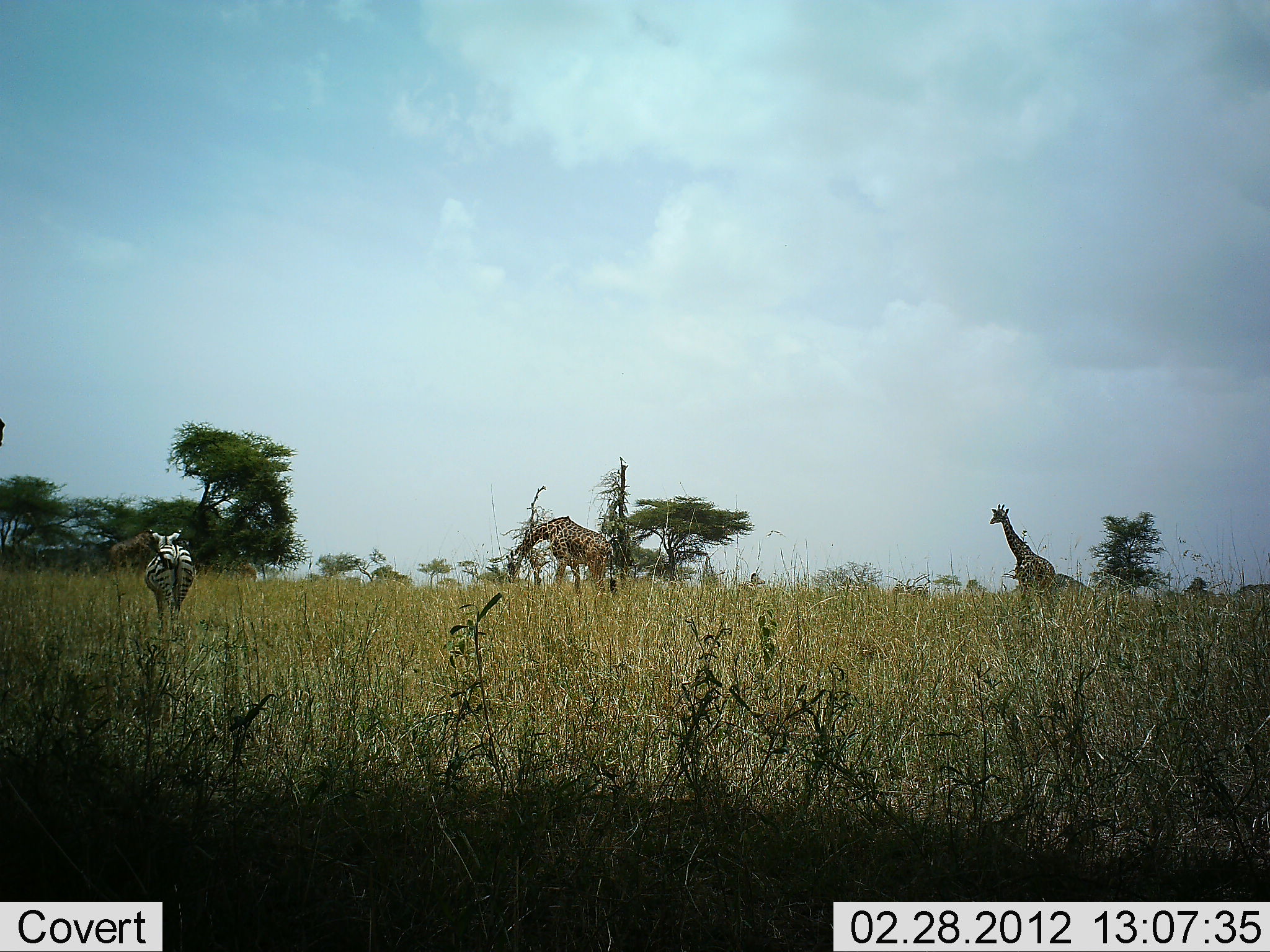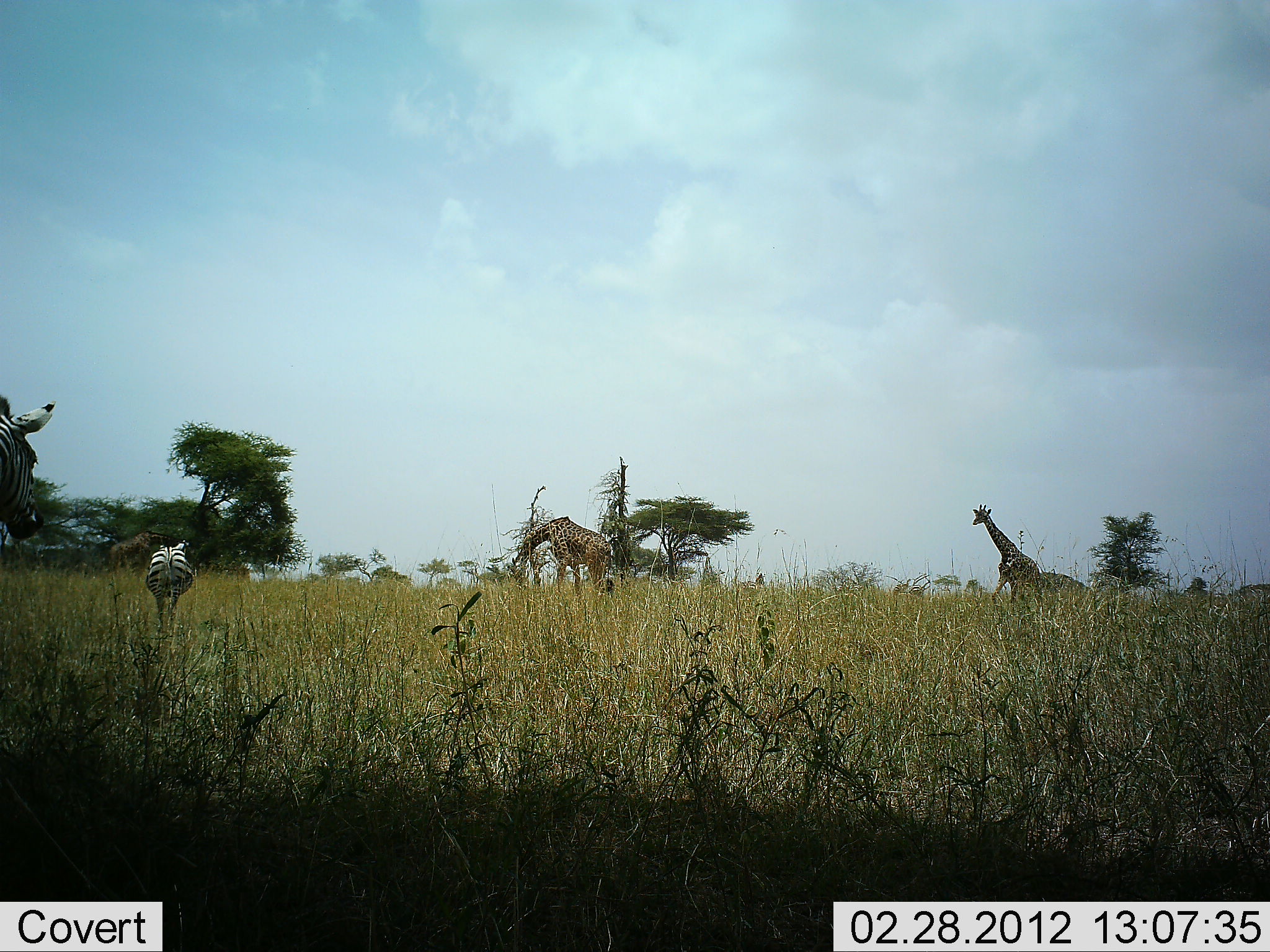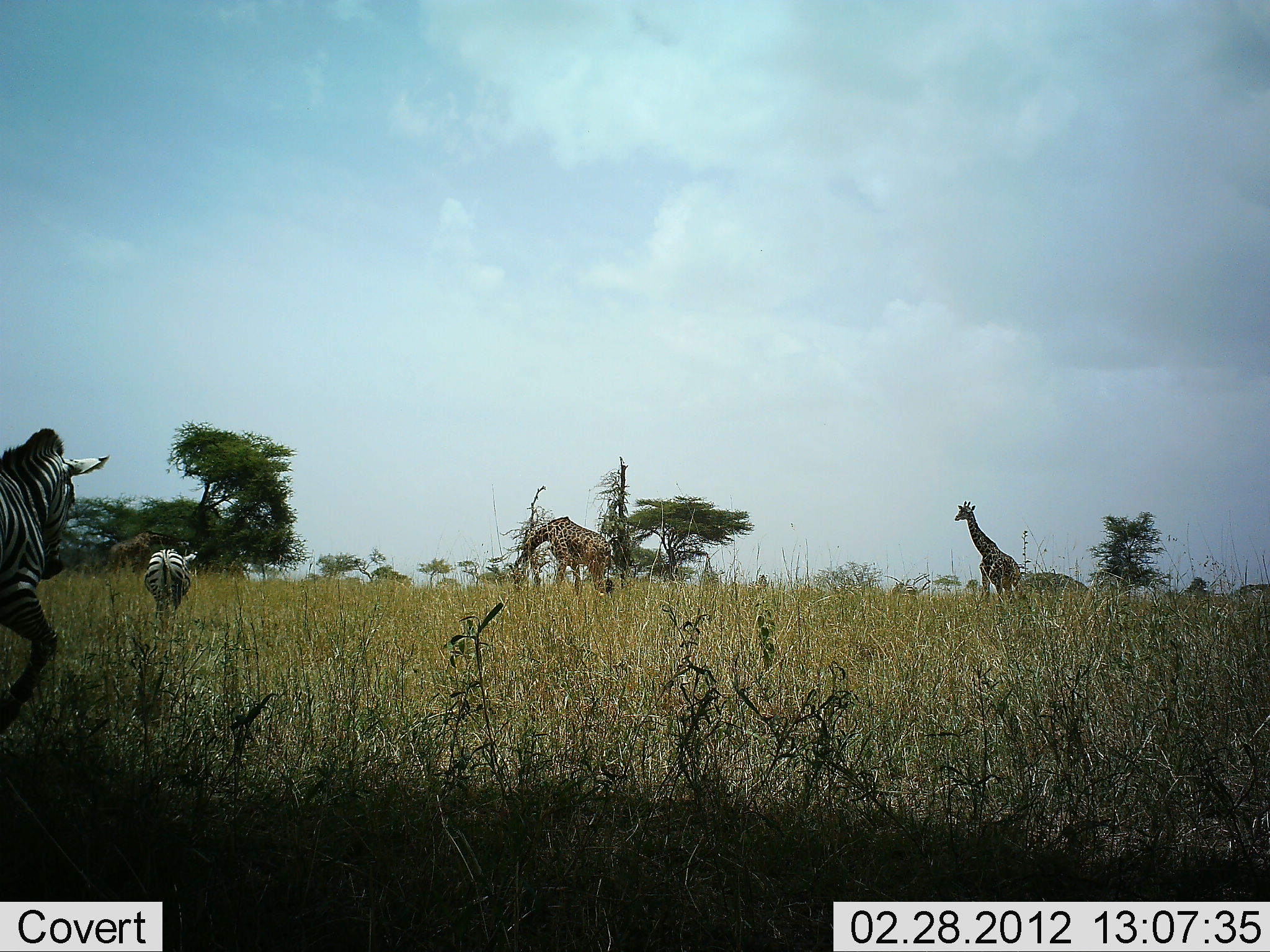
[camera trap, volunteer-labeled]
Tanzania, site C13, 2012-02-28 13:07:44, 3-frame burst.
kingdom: Animalia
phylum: Chordata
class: Mammalia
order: Artiodactyla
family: Giraffidae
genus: Giraffa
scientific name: Giraffa camelopardalis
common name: giraffe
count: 2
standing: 32%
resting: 0%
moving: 79%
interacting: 0%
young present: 0%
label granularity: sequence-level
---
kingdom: Animalia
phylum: Chordata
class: Mammalia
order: Perissodactyla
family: Equidae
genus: Equus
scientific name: Equus quagga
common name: plains zebra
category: zebra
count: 2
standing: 11%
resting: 0%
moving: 100%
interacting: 0%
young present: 4%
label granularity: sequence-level